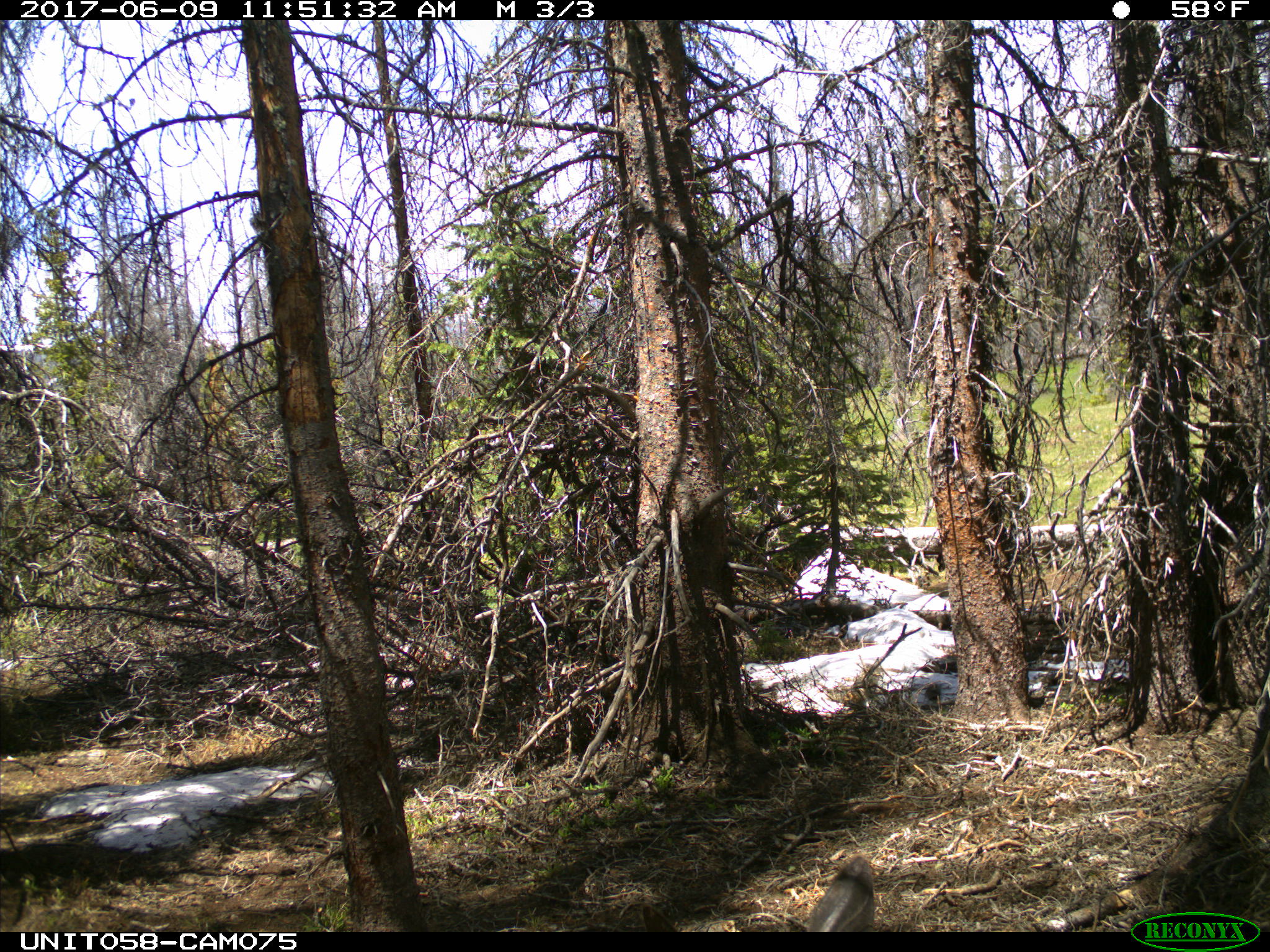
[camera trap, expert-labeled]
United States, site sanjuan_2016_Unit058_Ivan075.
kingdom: Animalia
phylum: Chordata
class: Mammalia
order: Artiodactyla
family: Cervidae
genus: Cervus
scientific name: Cervus elaphus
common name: red deer